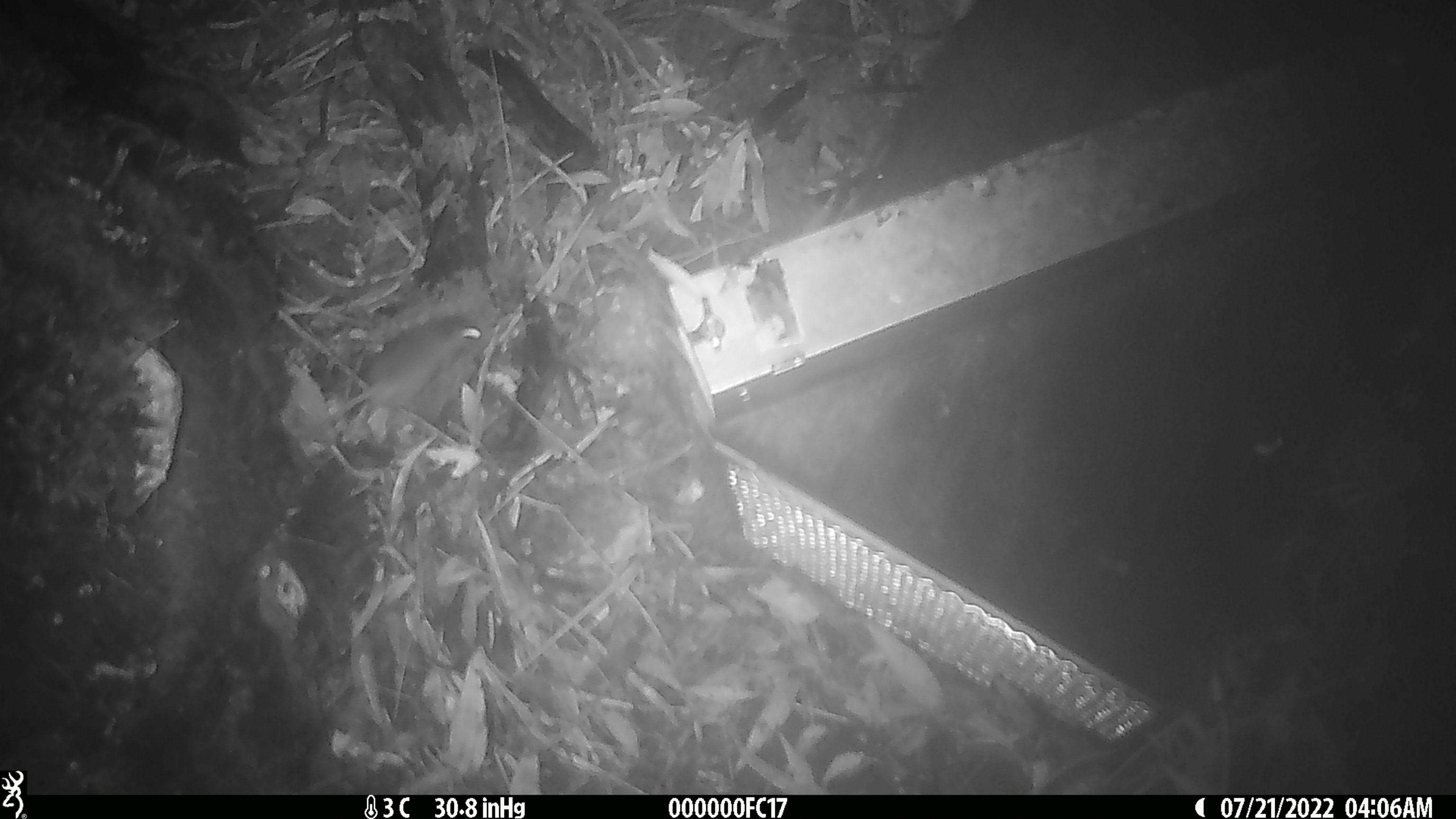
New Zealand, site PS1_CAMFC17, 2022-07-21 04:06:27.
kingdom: Animalia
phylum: Chordata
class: Mammalia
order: Rodentia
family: Muridae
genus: Mus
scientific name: Mus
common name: mouse